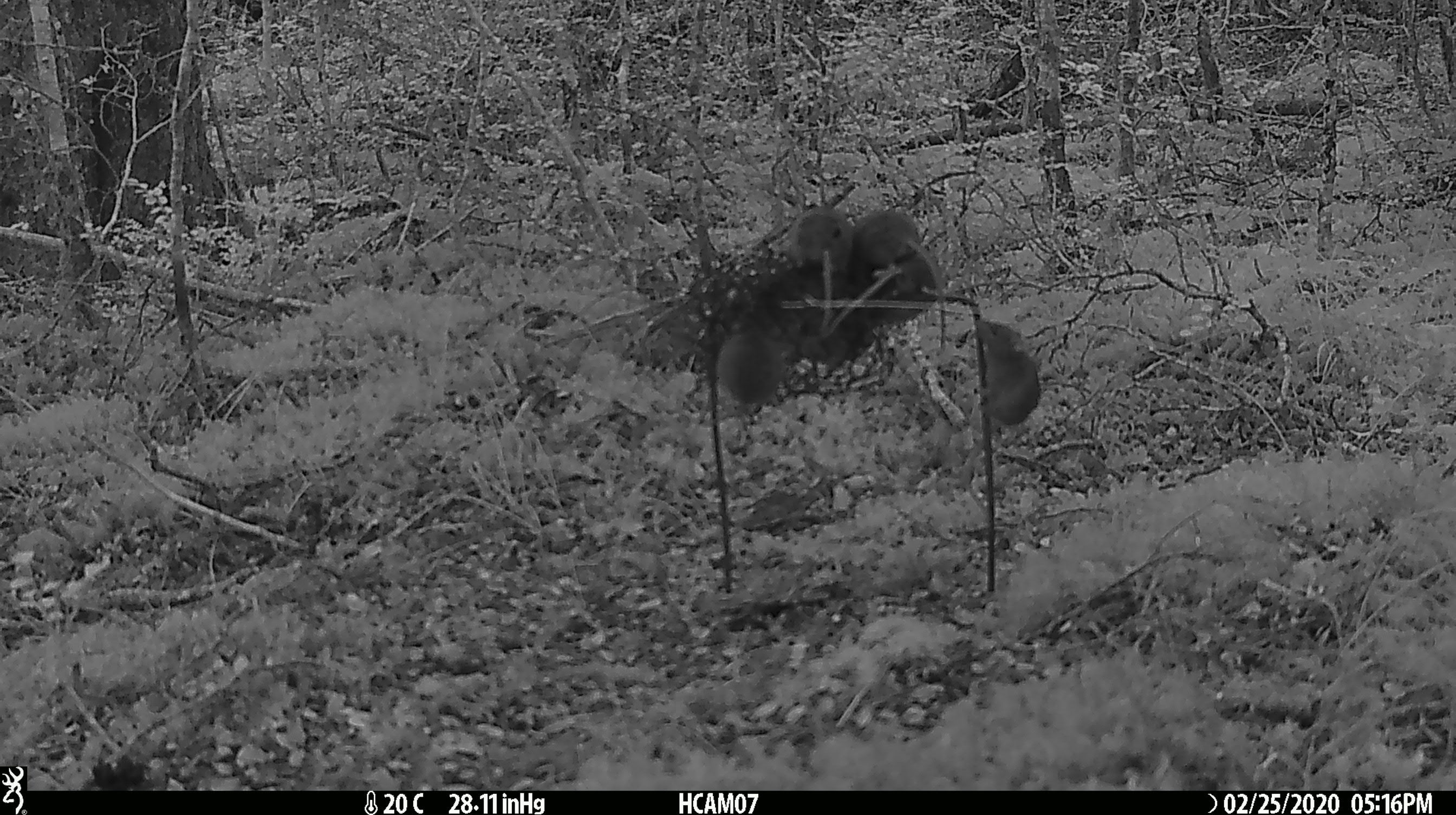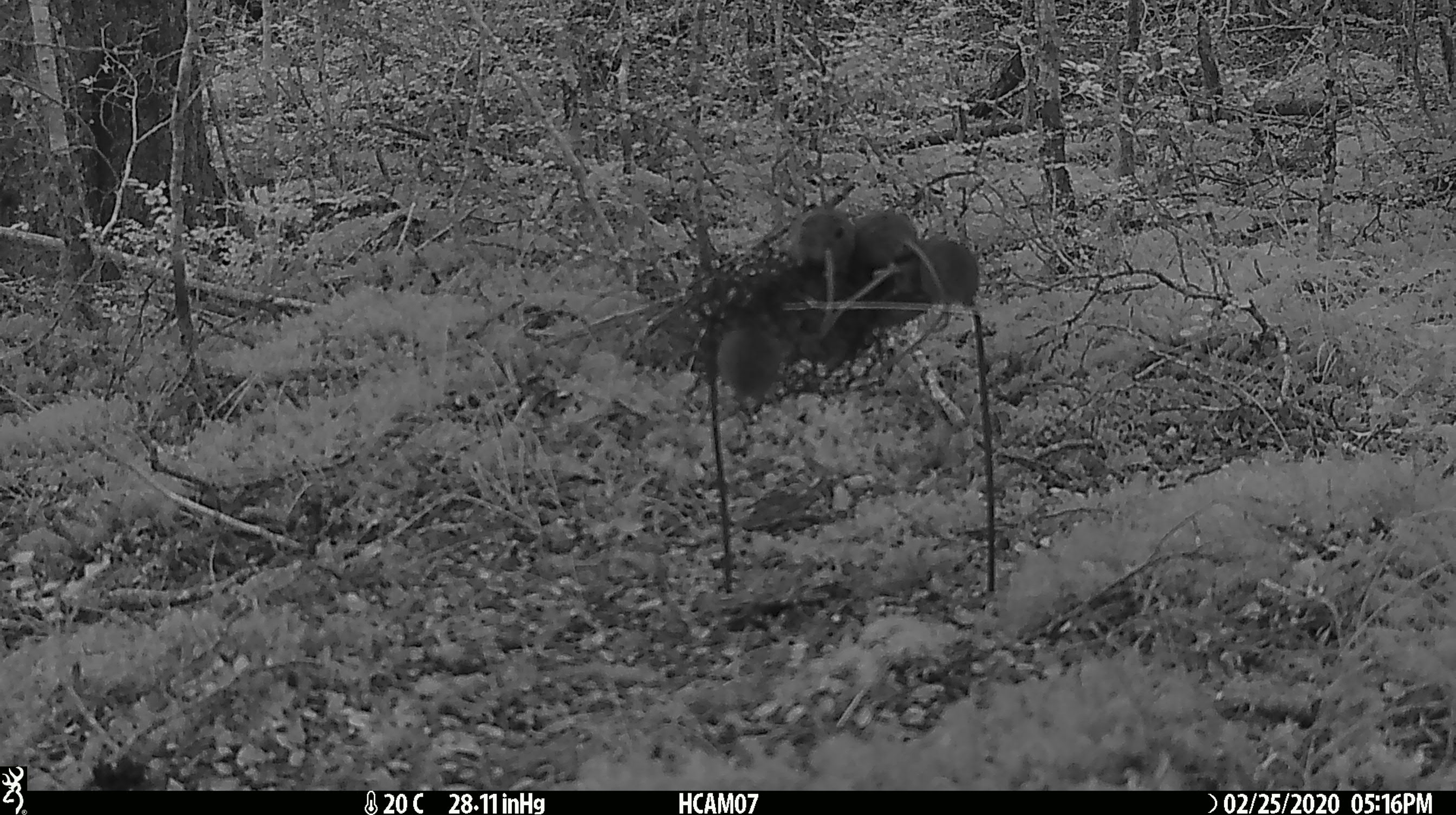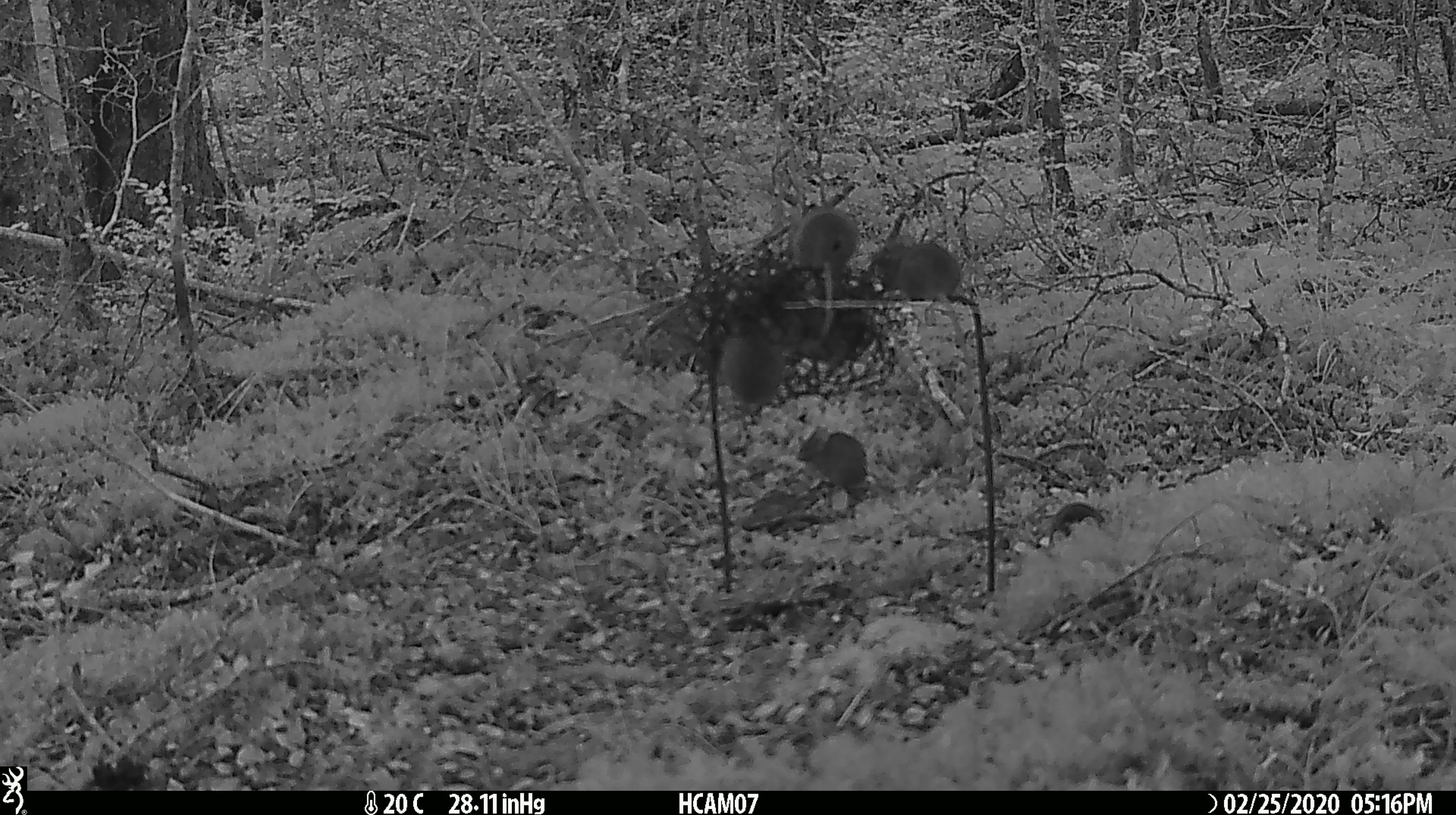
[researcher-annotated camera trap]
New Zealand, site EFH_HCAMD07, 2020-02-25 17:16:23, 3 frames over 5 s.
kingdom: Animalia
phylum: Chordata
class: Mammalia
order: Rodentia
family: Muridae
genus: Mus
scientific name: Mus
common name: mouse